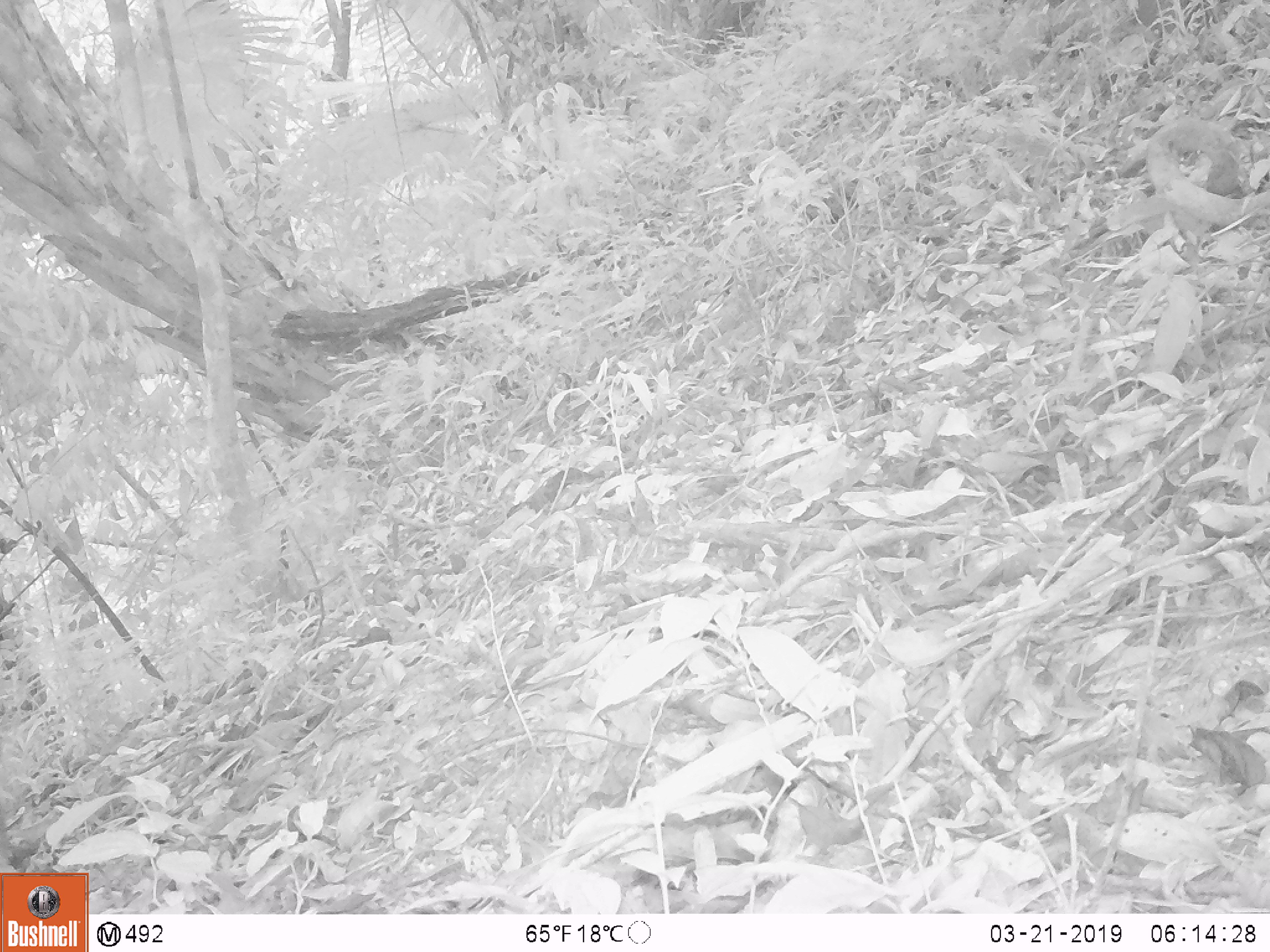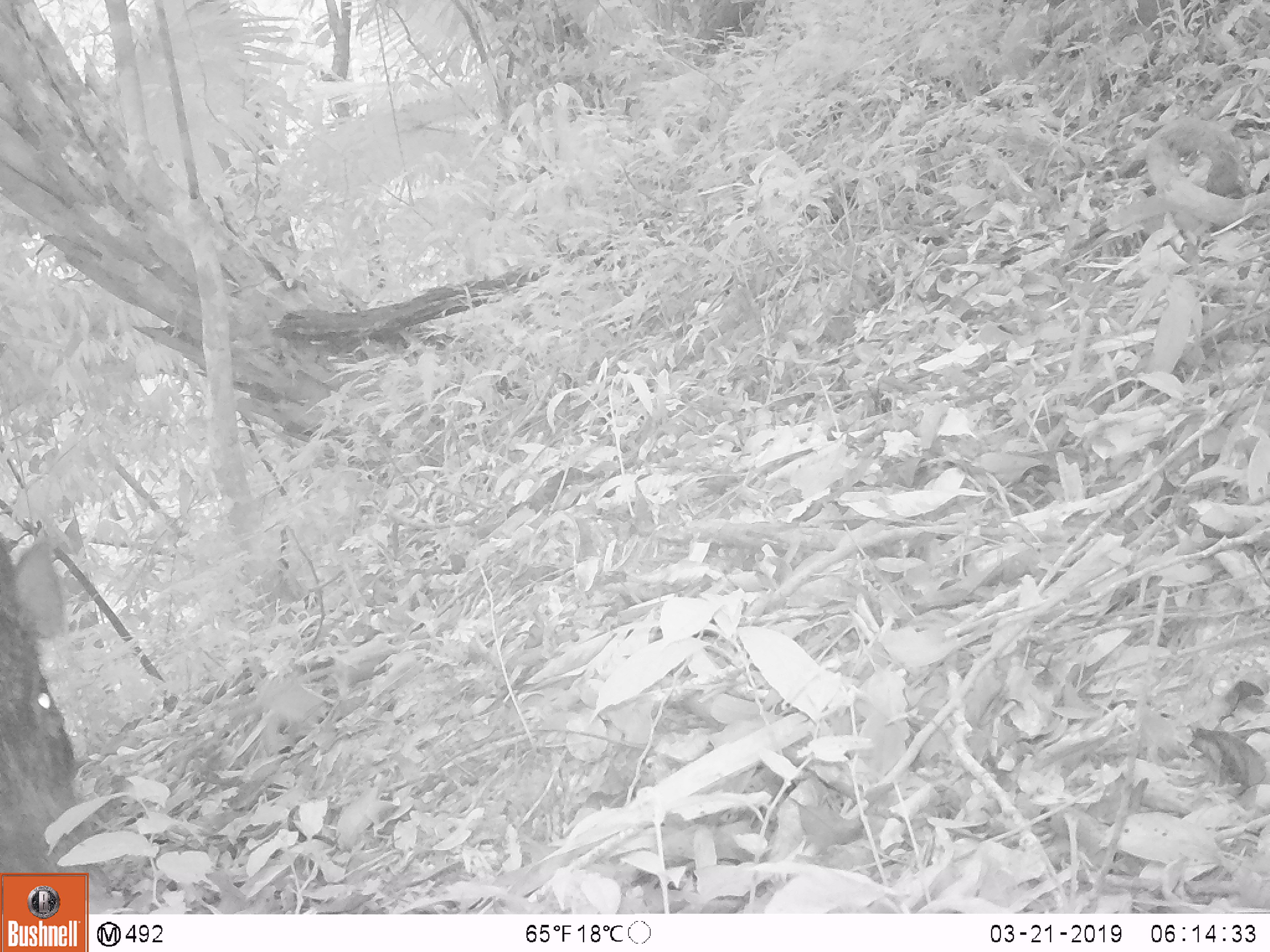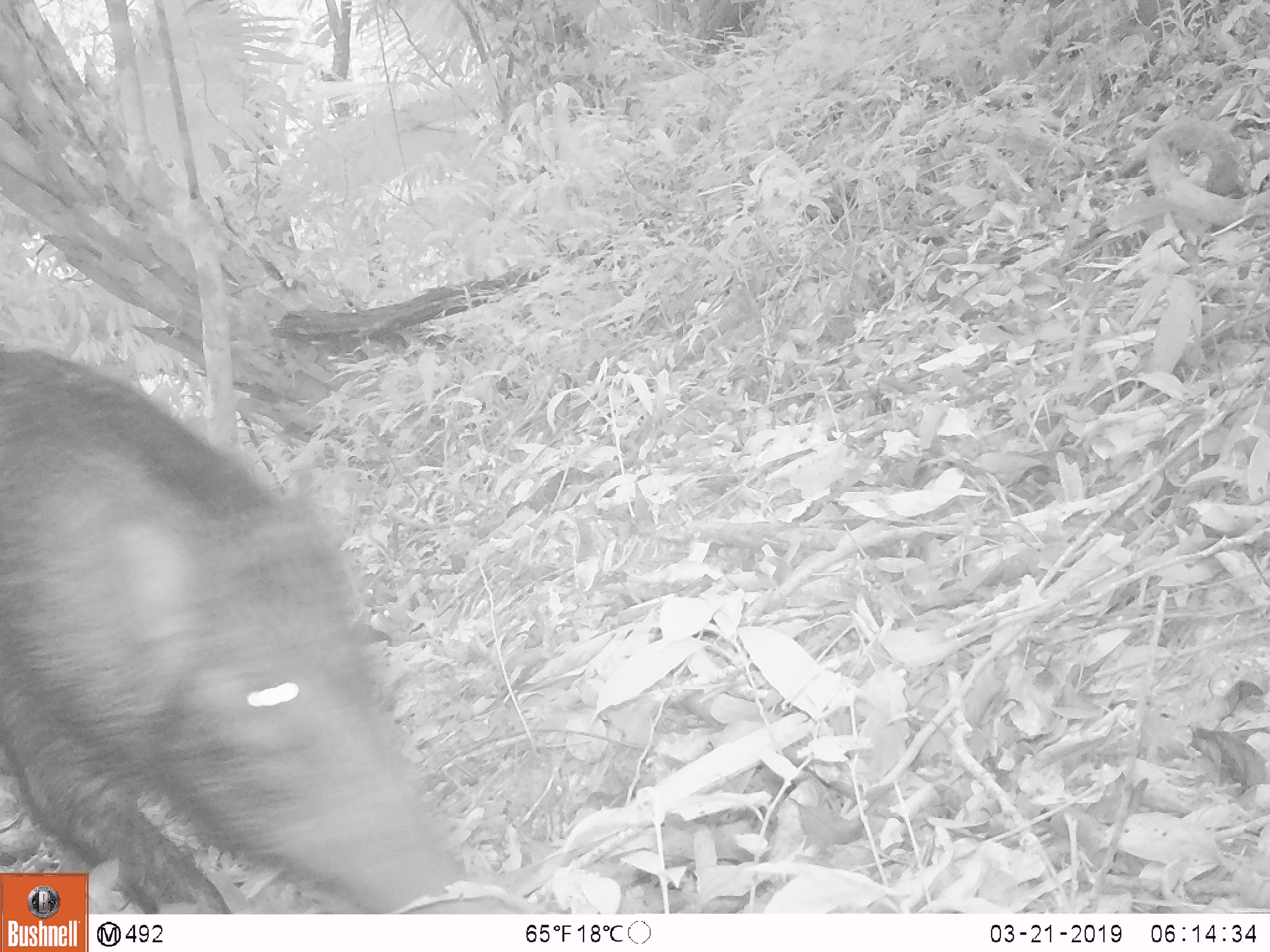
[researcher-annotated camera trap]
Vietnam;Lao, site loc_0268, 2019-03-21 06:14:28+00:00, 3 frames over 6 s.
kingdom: Animalia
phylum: Chordata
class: Mammalia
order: Artiodactyla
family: Suidae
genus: Sus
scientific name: Sus scrofa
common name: eurasian wild pig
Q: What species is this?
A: Eurasian wild pig (Sus scrofa).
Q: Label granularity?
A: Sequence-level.